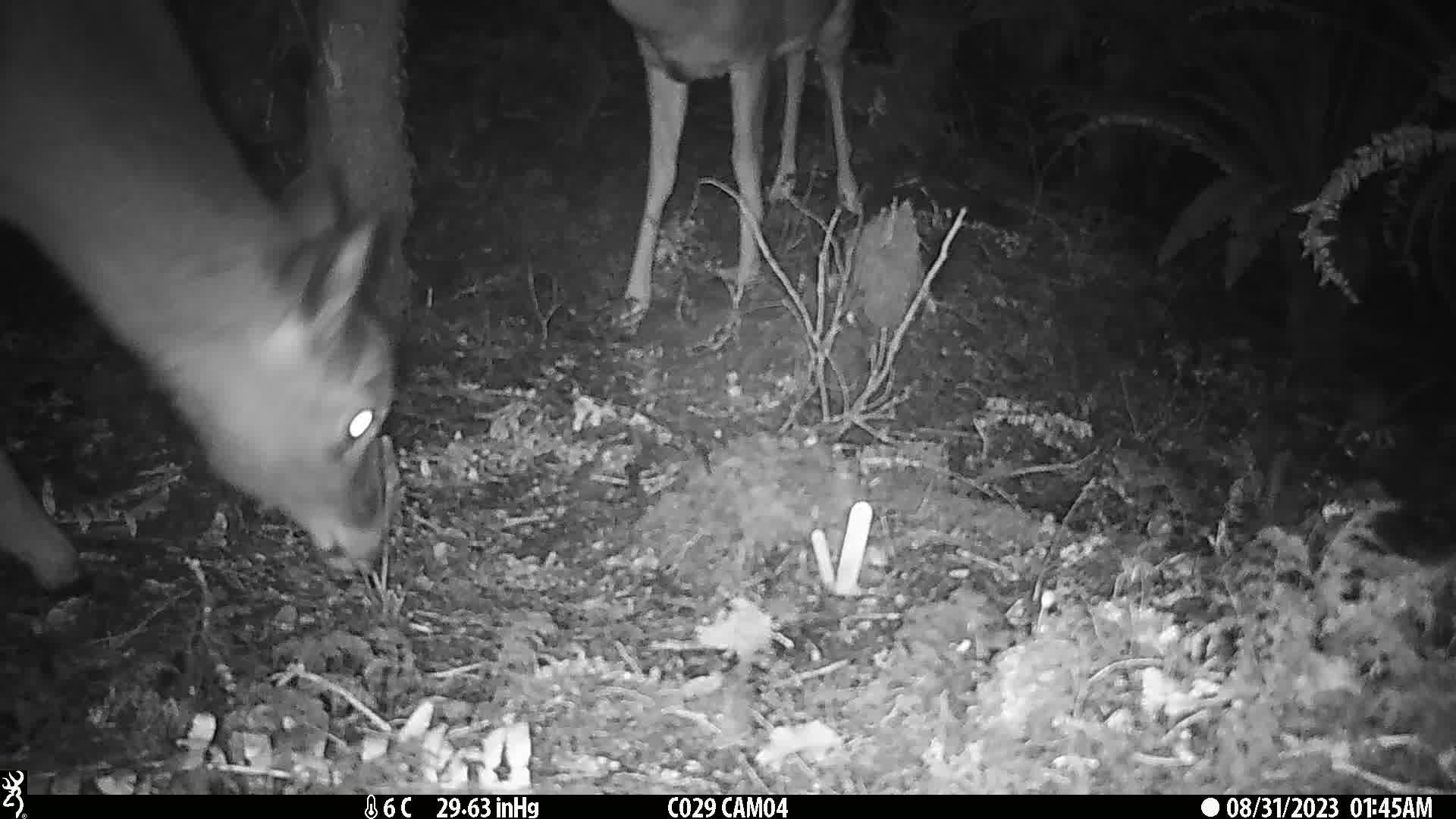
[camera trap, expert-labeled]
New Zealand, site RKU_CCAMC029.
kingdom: Animalia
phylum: Chordata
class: Mammalia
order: Artiodactyla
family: Cervidae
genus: Odocoileus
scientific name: Odocoileus virginianus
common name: white-tailed deer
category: white tailed deer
White tailed deer (white-tailed deer) (Odocoileus virginianus).